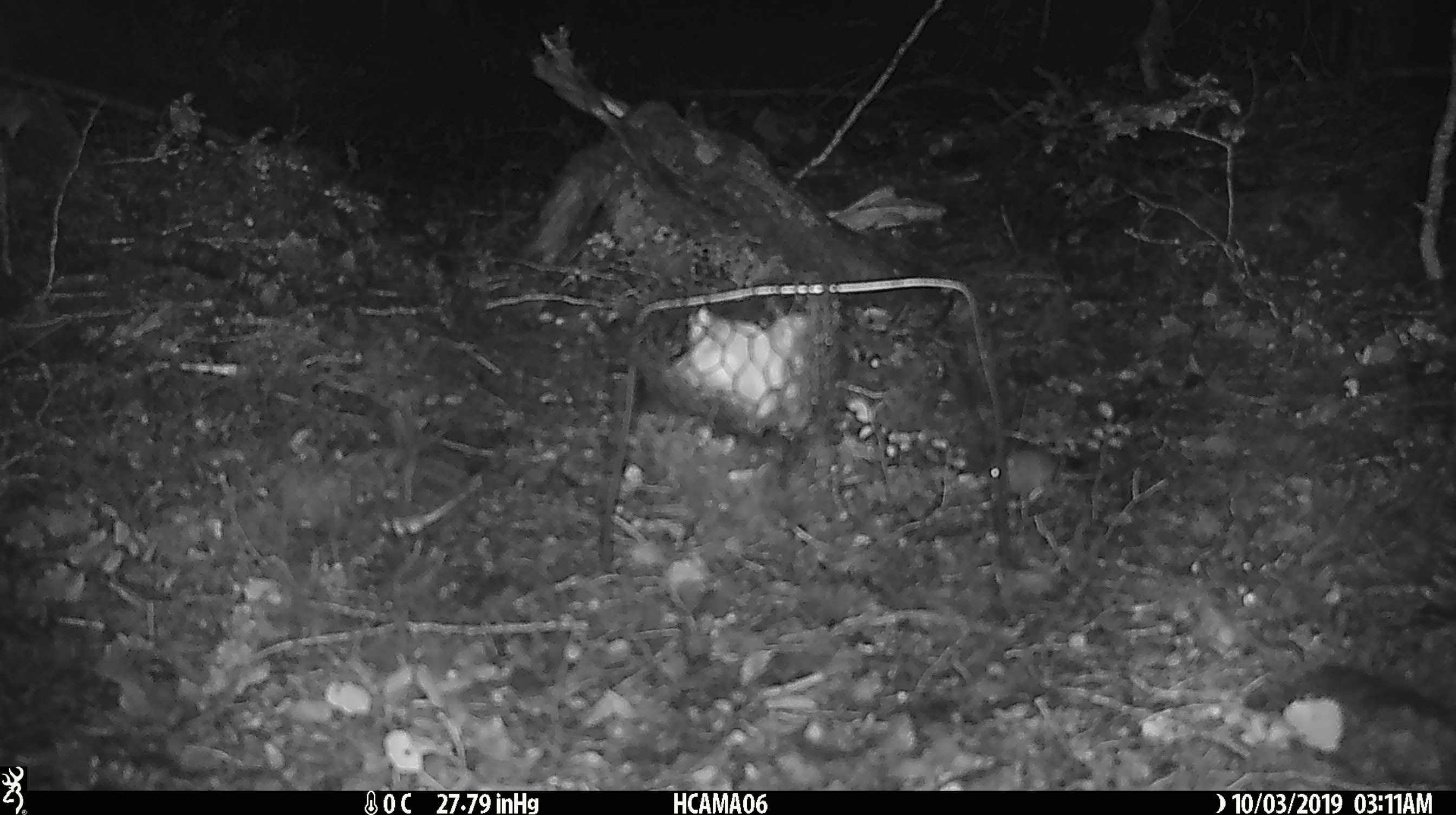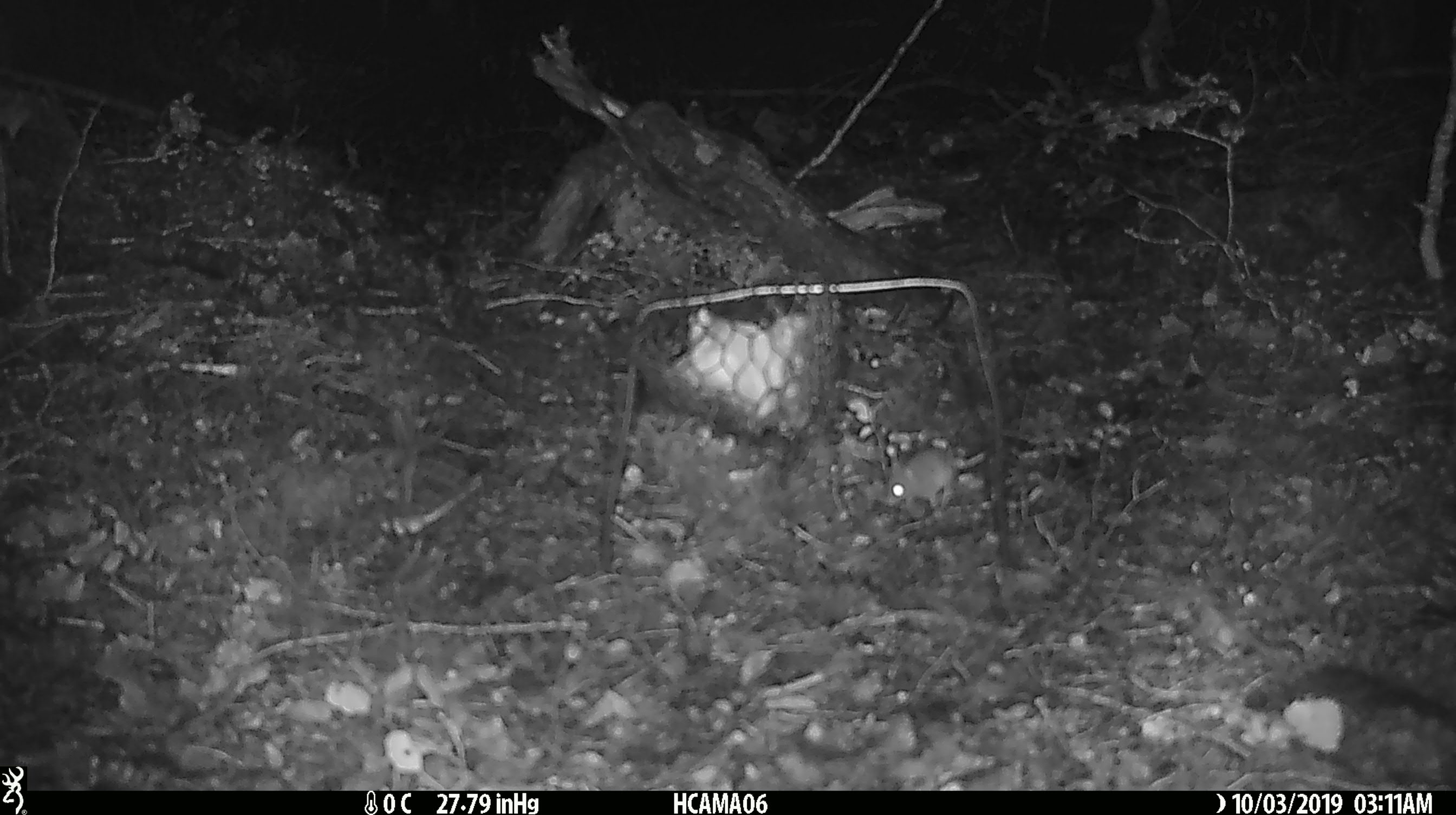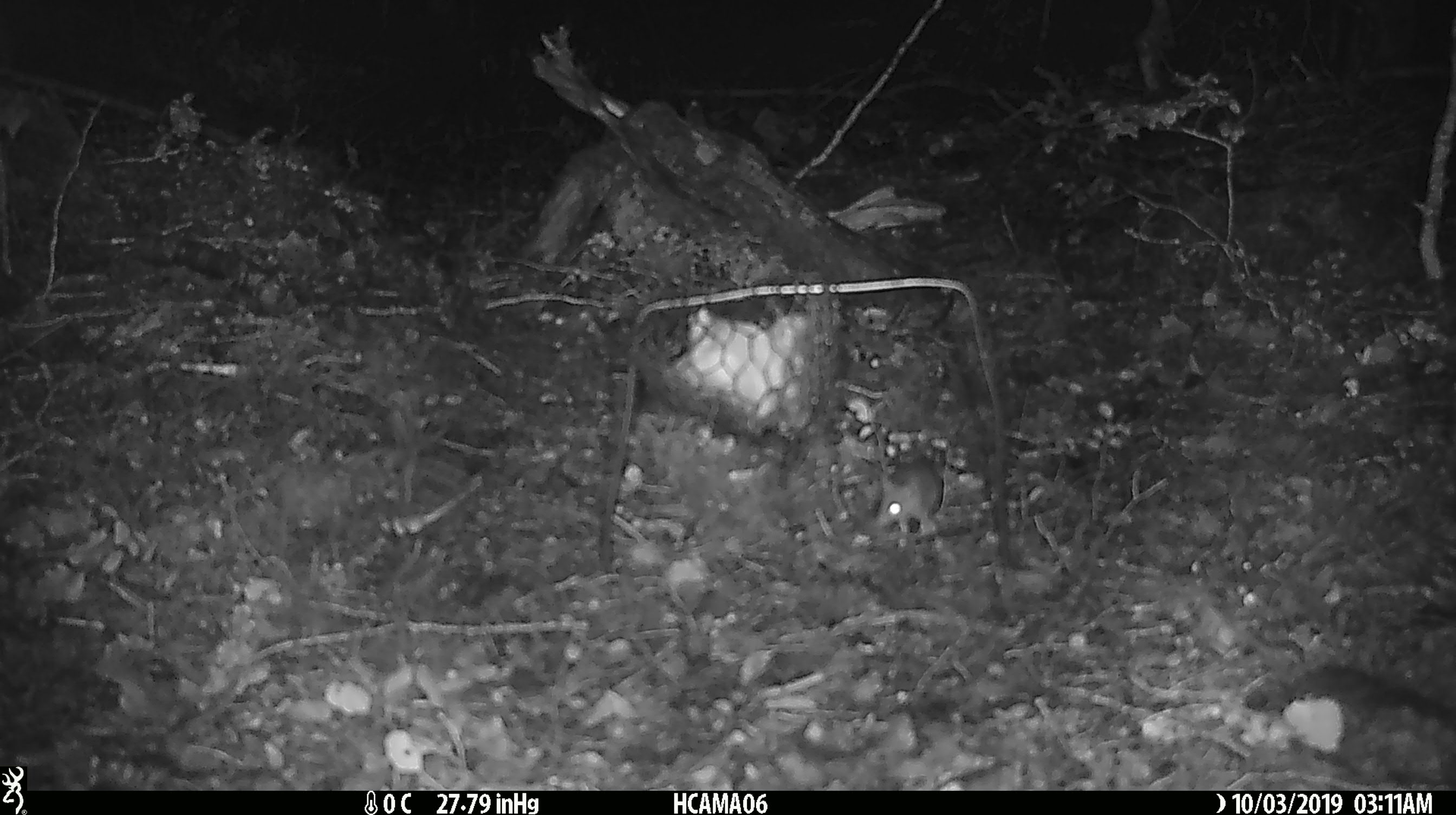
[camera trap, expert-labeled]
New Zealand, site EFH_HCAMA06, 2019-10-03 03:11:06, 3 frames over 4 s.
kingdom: Animalia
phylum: Chordata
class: Mammalia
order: Rodentia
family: Muridae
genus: Mus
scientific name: Mus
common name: mouse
Mouse (Mus).